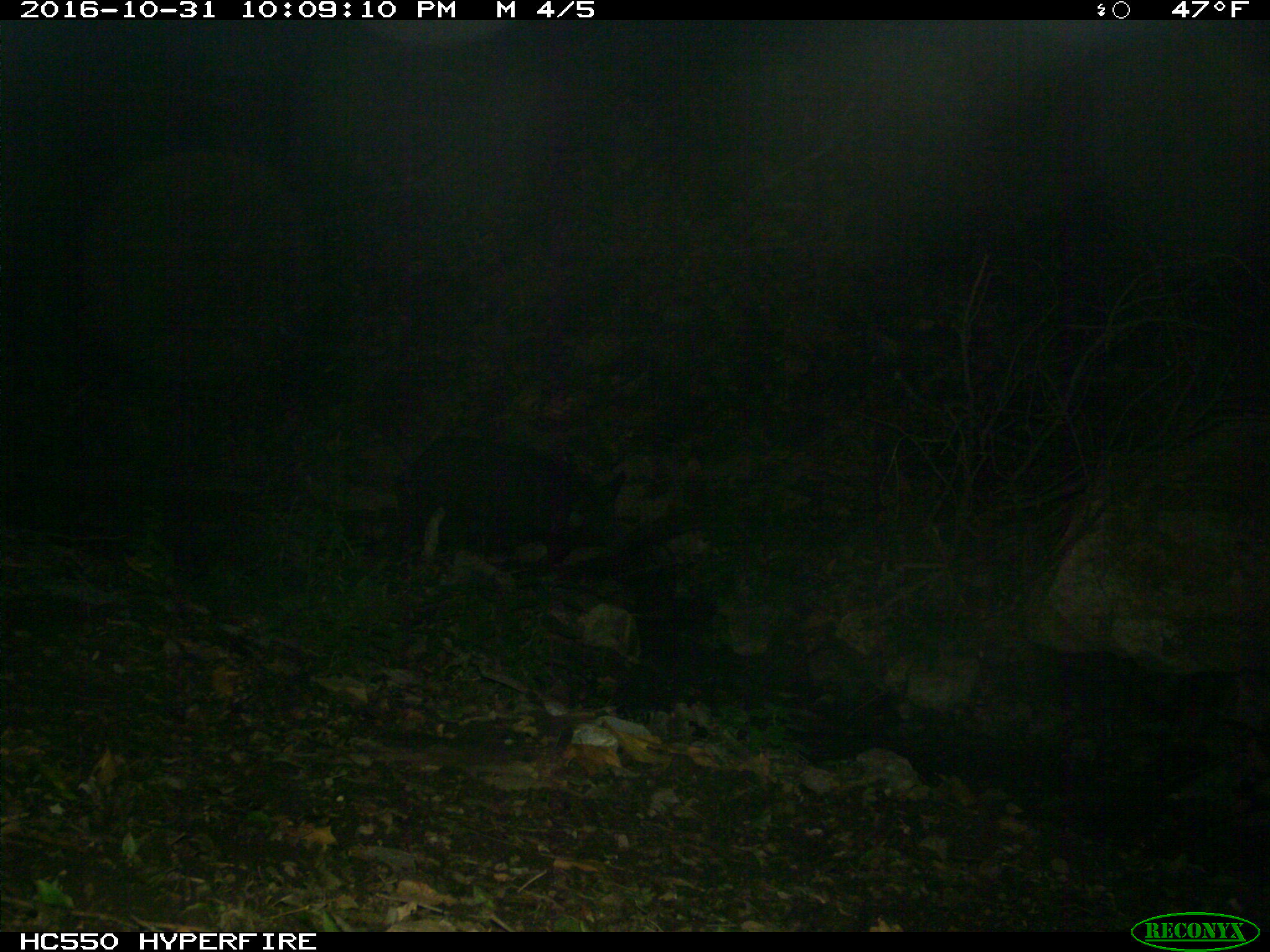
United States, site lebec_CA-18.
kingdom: Animalia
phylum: Chordata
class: Mammalia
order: Artiodactyla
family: Suidae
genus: Sus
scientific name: Sus scrofa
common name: wild boar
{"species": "Sus scrofa (wild boar)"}